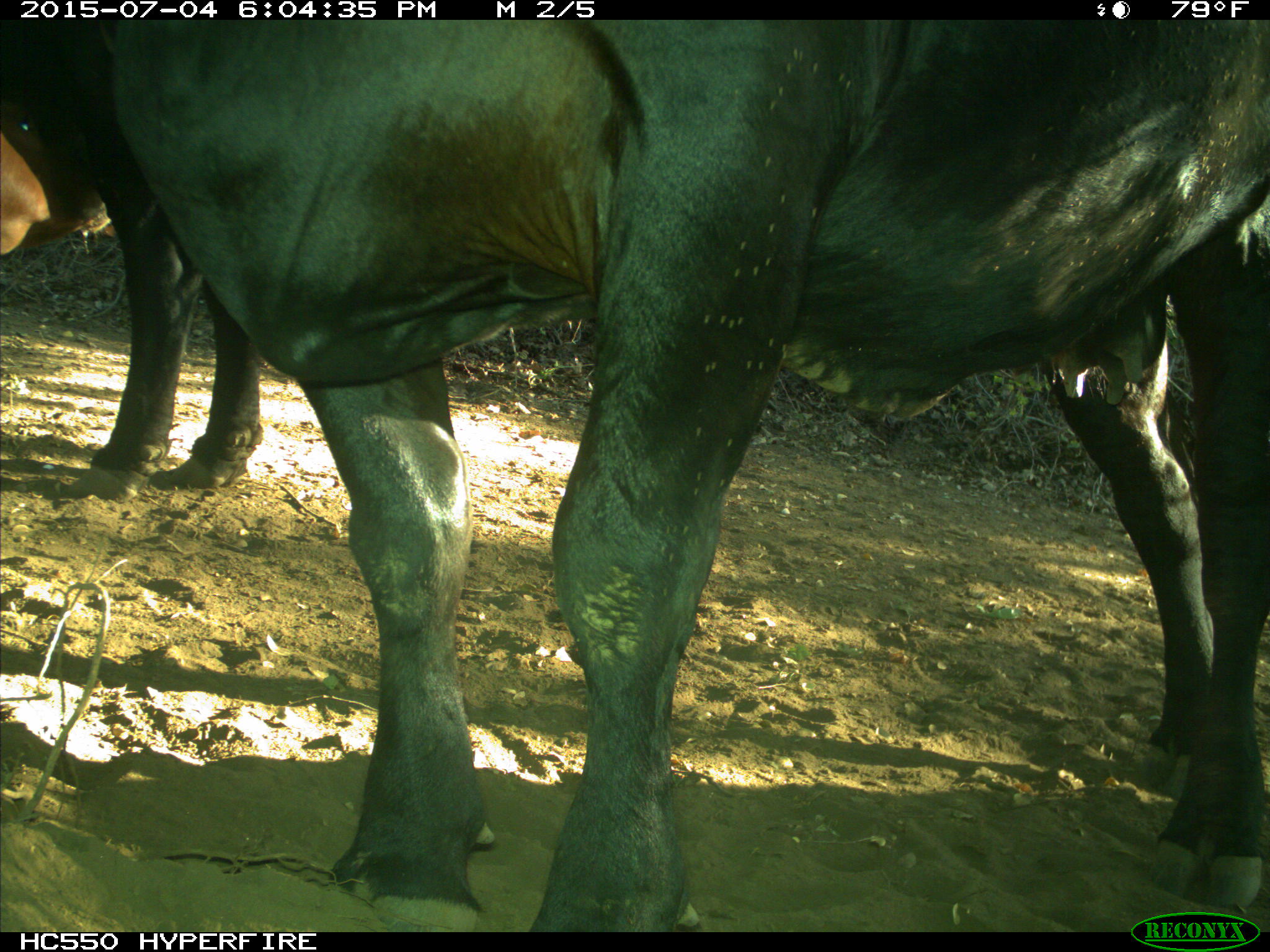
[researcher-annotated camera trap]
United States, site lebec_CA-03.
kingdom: Animalia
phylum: Chordata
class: Mammalia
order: Artiodactyla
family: Bovidae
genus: Bos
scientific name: Bos taurus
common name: domestic cow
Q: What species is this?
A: Bos taurus (domestic cow).